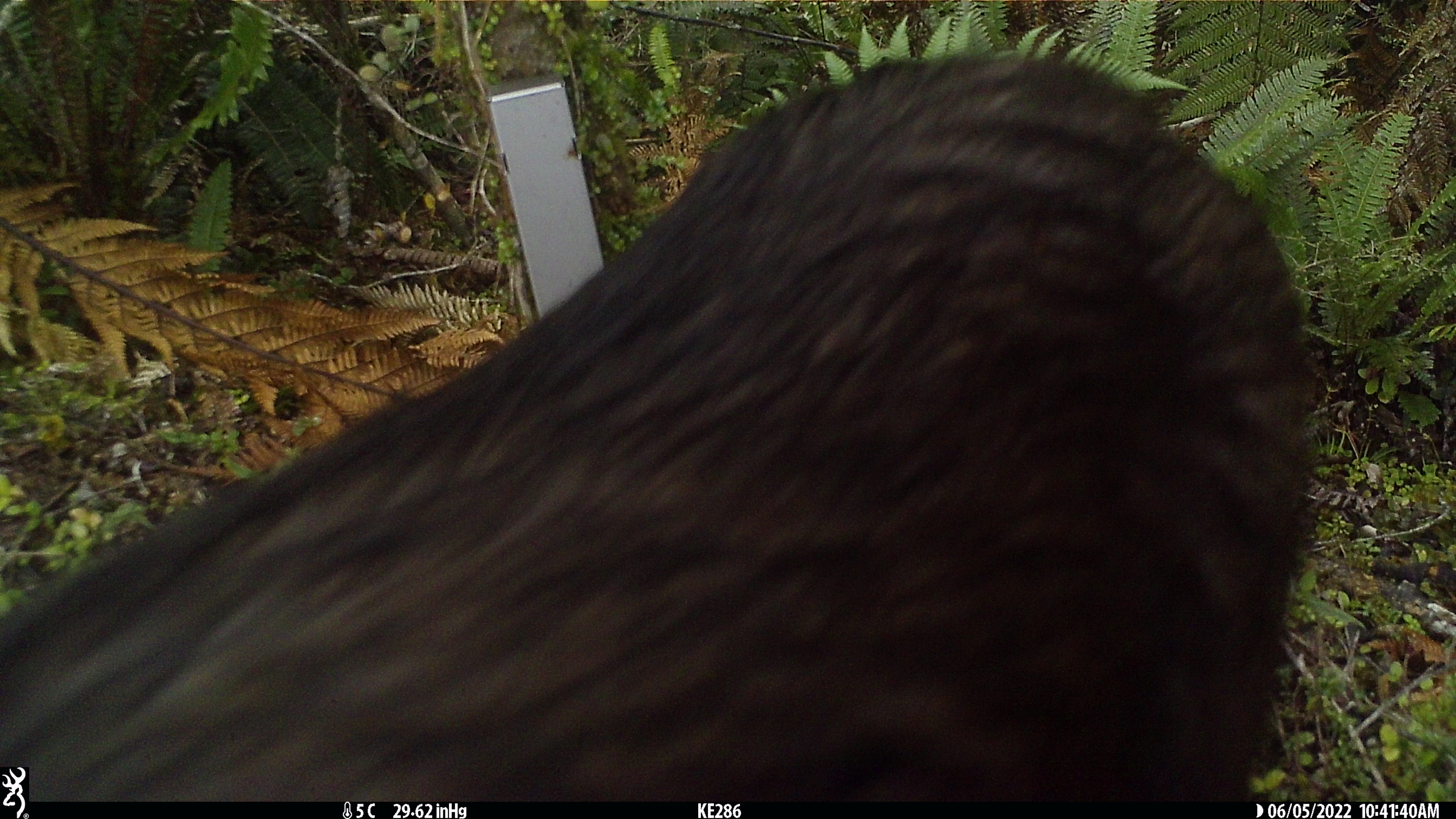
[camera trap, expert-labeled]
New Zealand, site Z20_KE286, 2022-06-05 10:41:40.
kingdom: Animalia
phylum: Chordata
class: Mammalia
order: Artiodactyla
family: Bovidae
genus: Rupicapra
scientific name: Rupicapra rupicapra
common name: alpine chamois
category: chamois